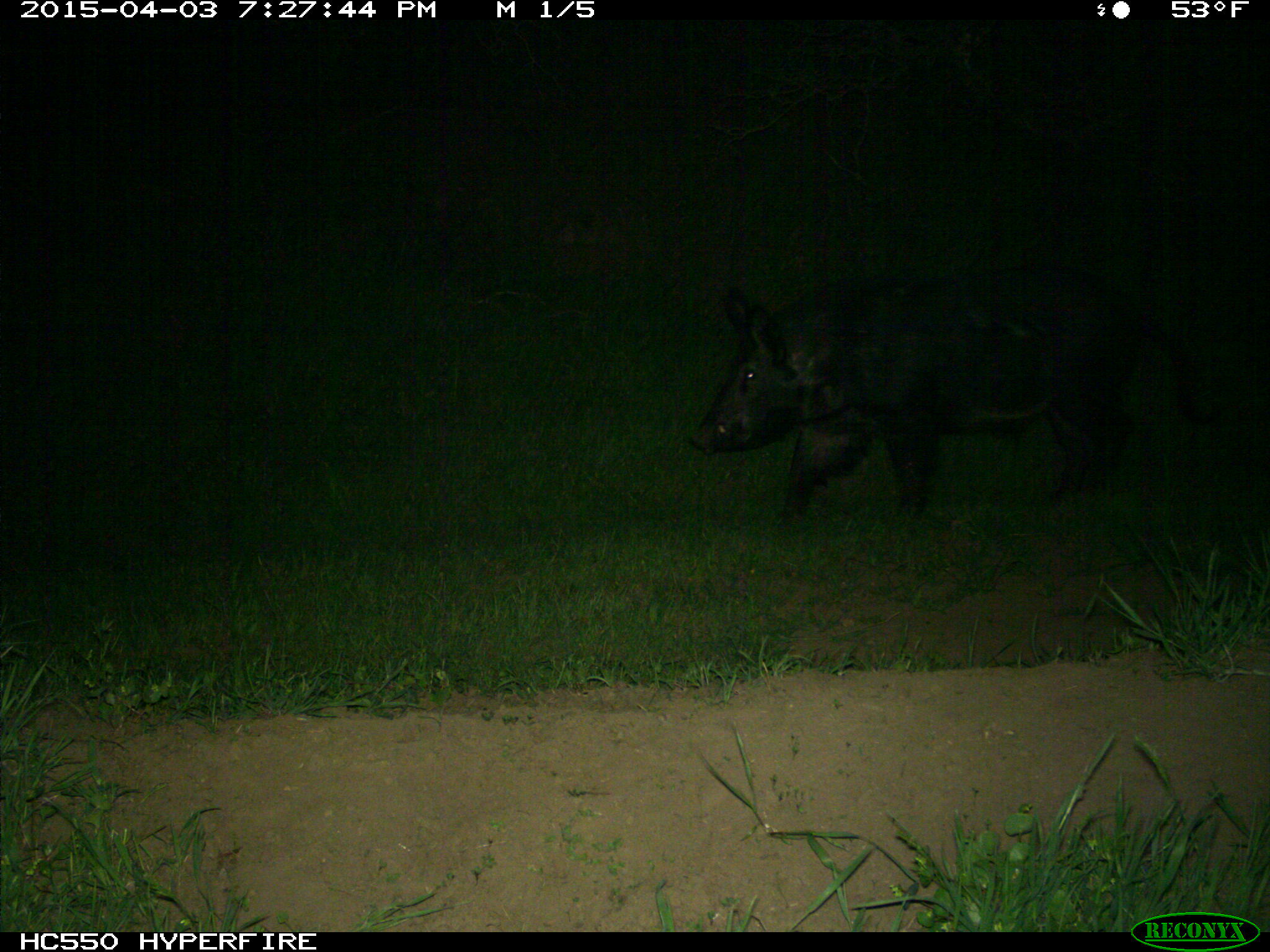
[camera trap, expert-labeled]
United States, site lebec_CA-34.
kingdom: Animalia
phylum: Chordata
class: Mammalia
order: Artiodactyla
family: Suidae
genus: Sus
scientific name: Sus scrofa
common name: wild boar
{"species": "Sus scrofa (wild boar)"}